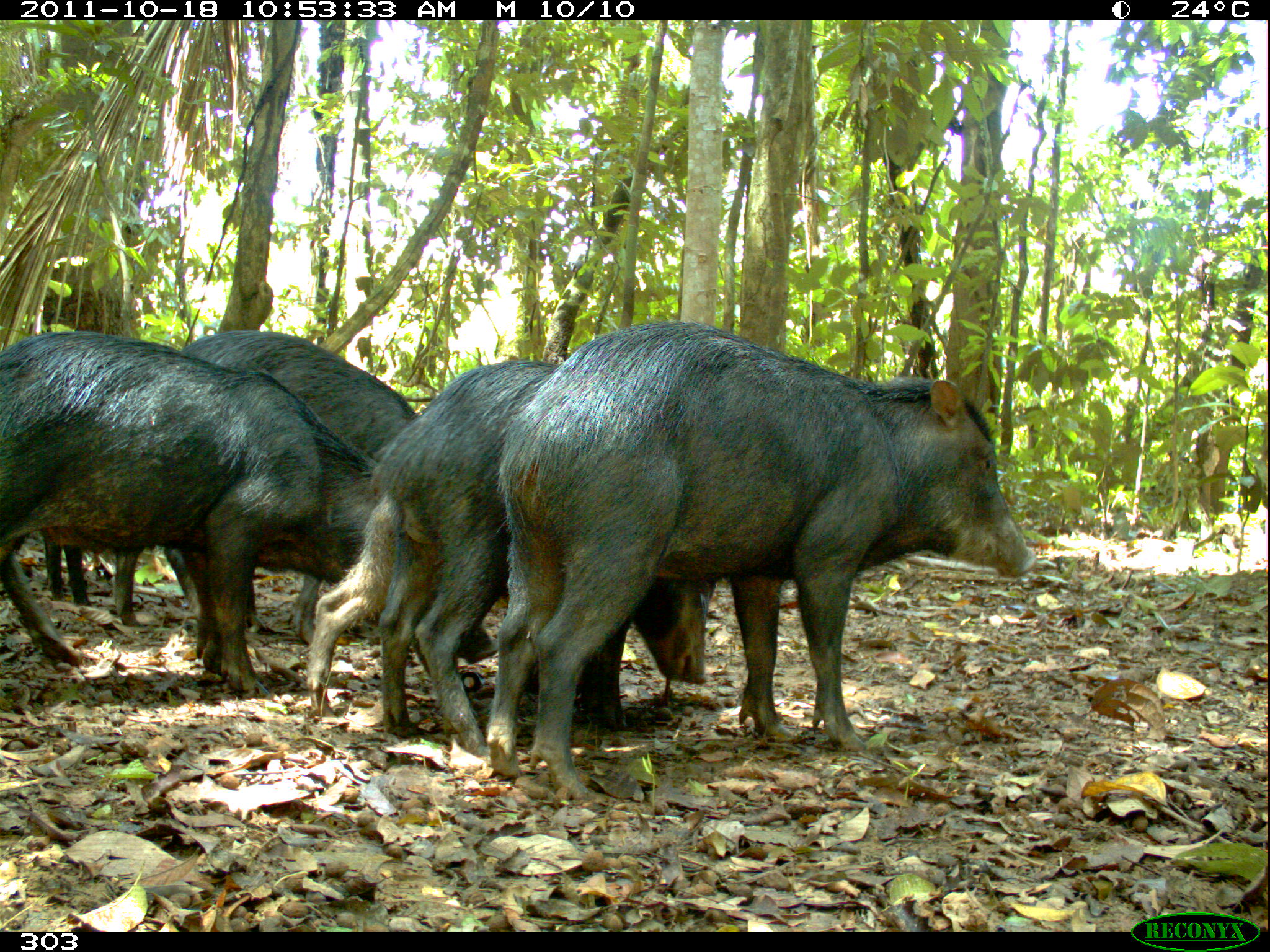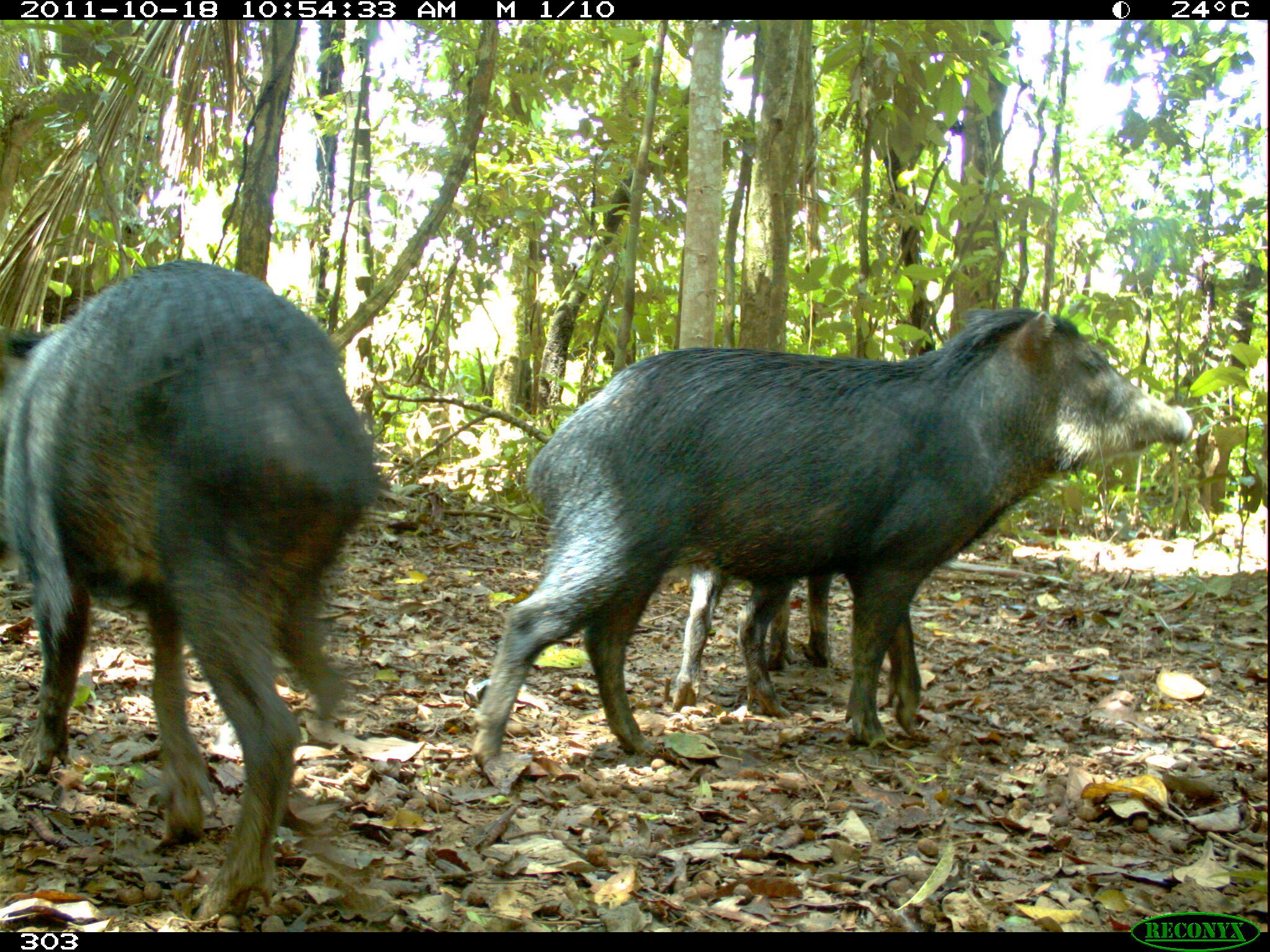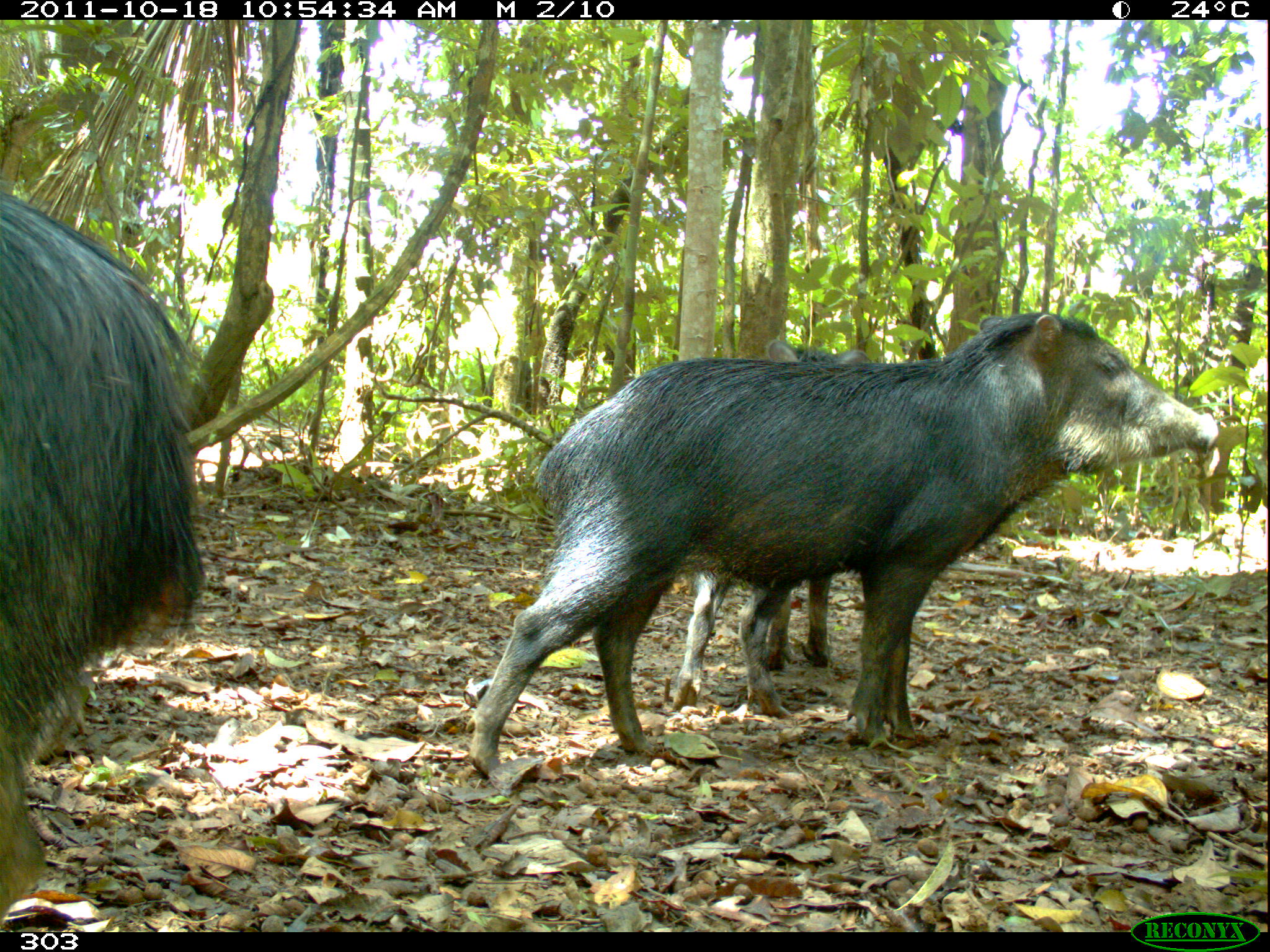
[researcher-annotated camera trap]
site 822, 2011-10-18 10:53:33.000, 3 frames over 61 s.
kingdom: Animalia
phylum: Chordata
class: Mammalia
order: Artiodactyla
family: Tayassuidae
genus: Tayassu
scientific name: Tayassu pecari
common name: white-lipped peccary